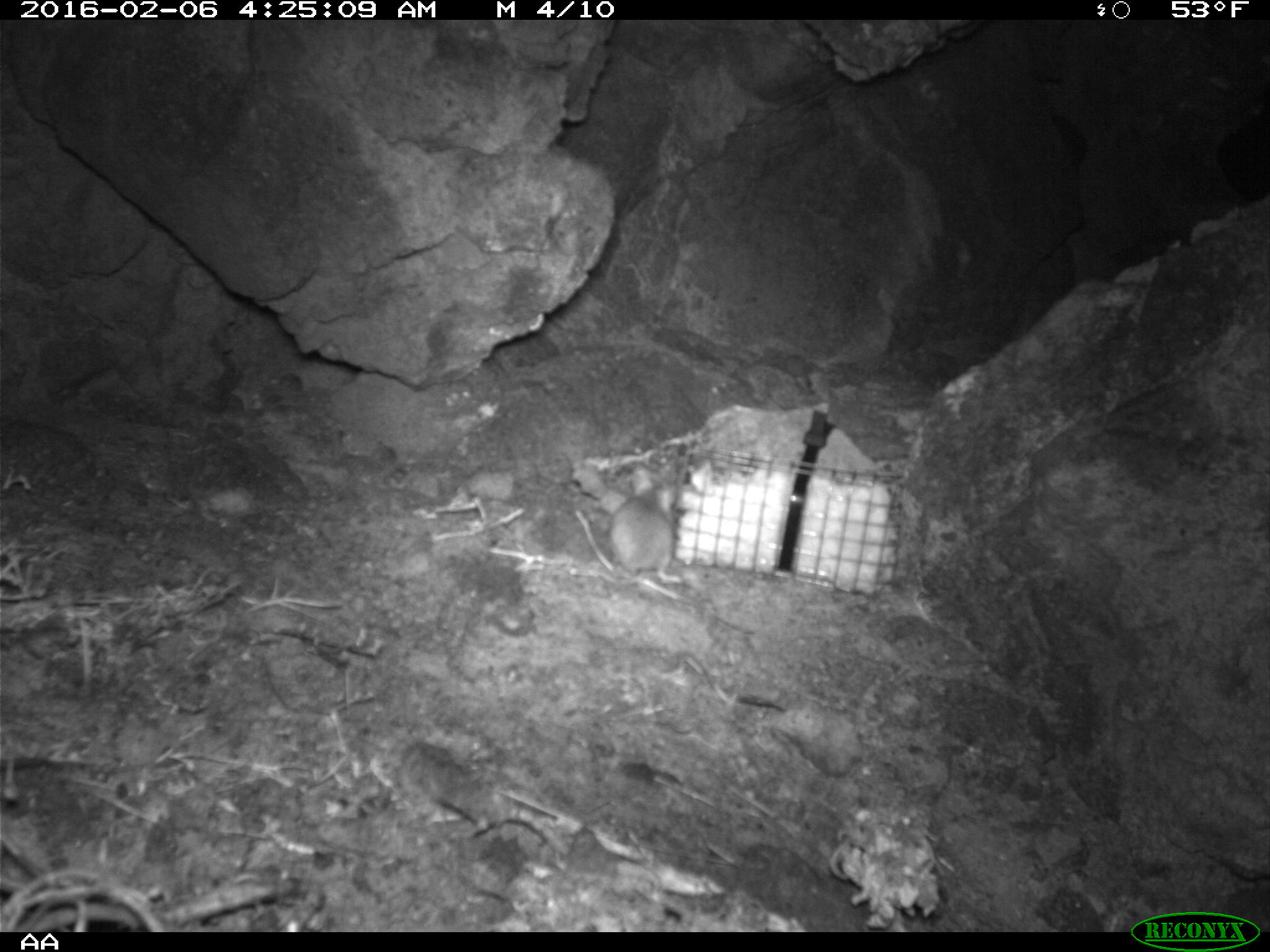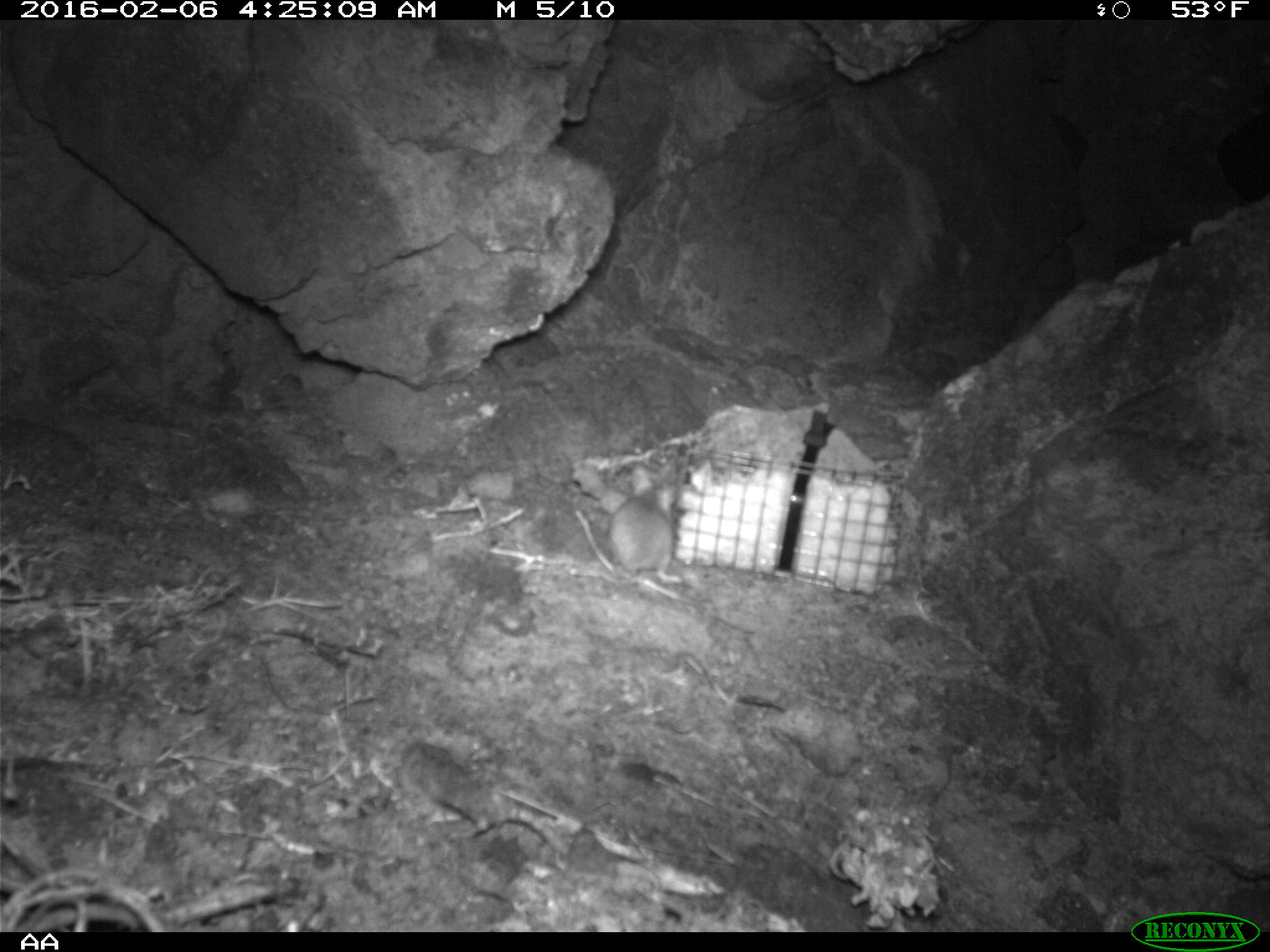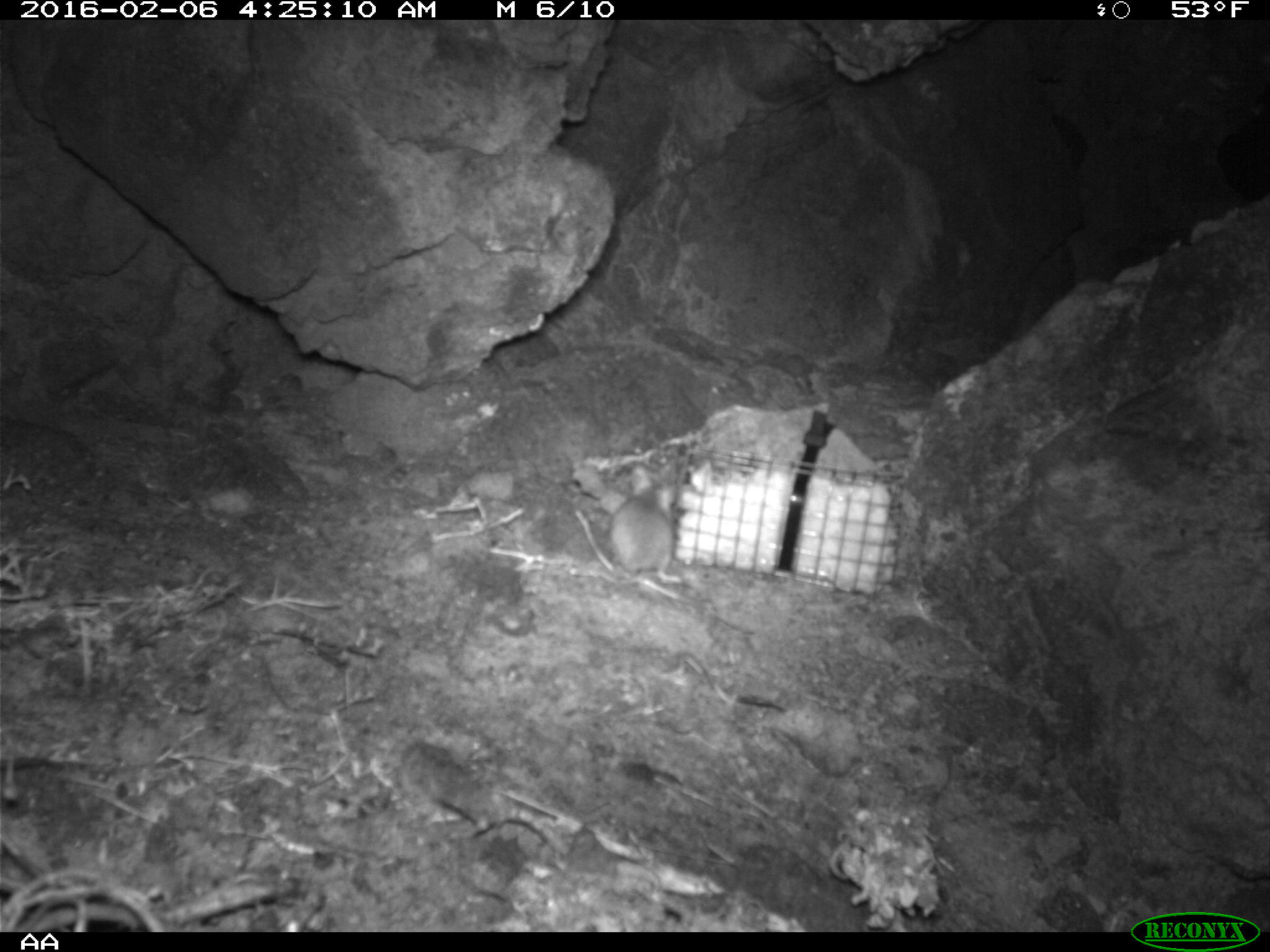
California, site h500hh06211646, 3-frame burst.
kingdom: Animalia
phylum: Chordata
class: Mammalia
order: Rodentia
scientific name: Rodentia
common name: rodent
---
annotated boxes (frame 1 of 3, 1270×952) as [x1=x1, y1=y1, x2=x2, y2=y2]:
rodent: [x1=608, y1=472, x2=682, y2=583]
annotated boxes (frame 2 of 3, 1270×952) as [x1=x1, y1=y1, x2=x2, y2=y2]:
rodent: [x1=606, y1=462, x2=684, y2=590]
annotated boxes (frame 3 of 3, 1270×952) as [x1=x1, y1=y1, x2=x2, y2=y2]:
rodent: [x1=592, y1=477, x2=683, y2=583]